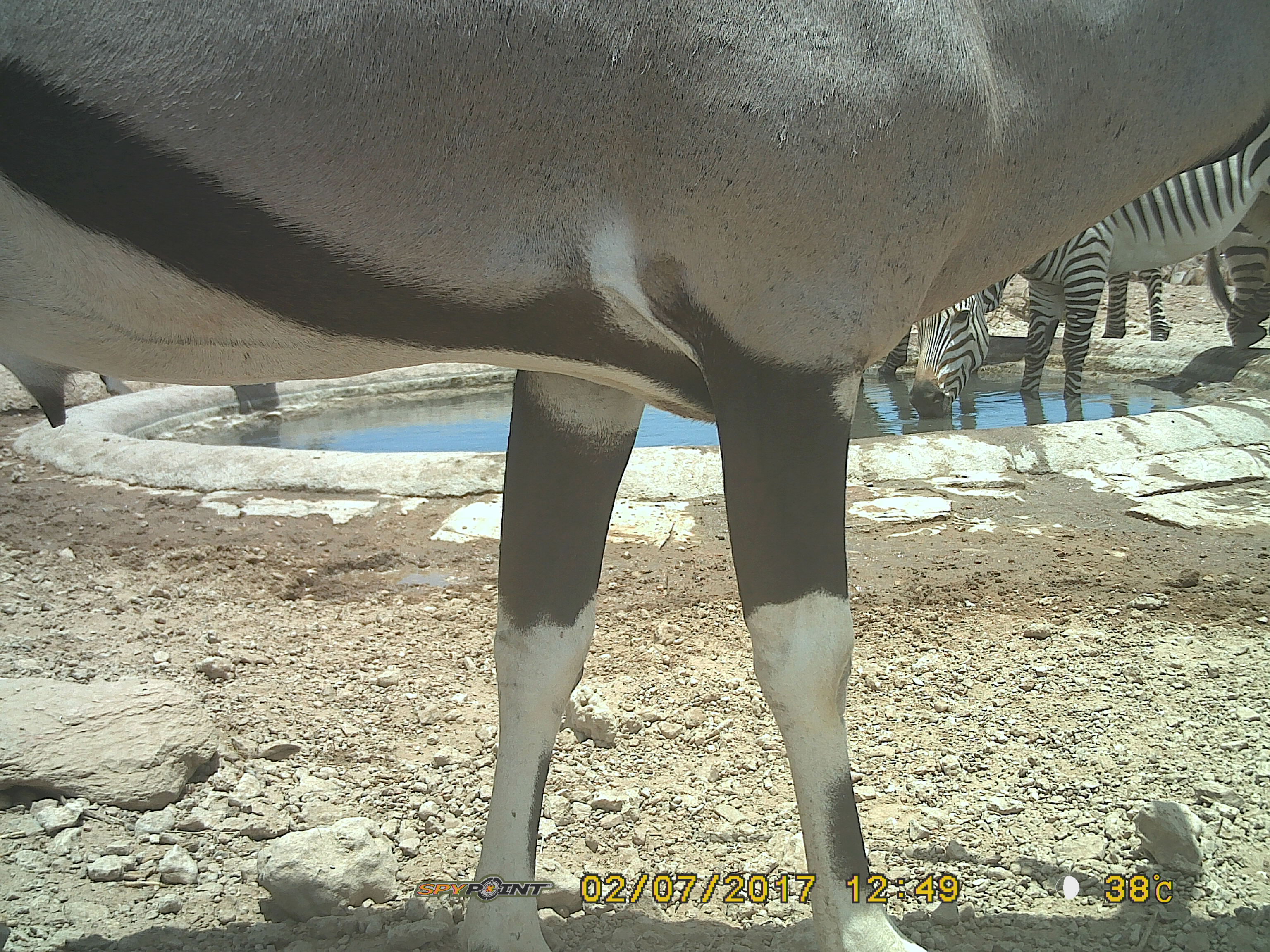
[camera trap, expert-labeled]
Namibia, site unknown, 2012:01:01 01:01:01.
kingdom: Animalia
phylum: Chordata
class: Mammalia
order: Artiodactyla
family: Bovidae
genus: Oryx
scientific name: Oryx gazella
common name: gemsbok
Oryx gazella (gemsbok).